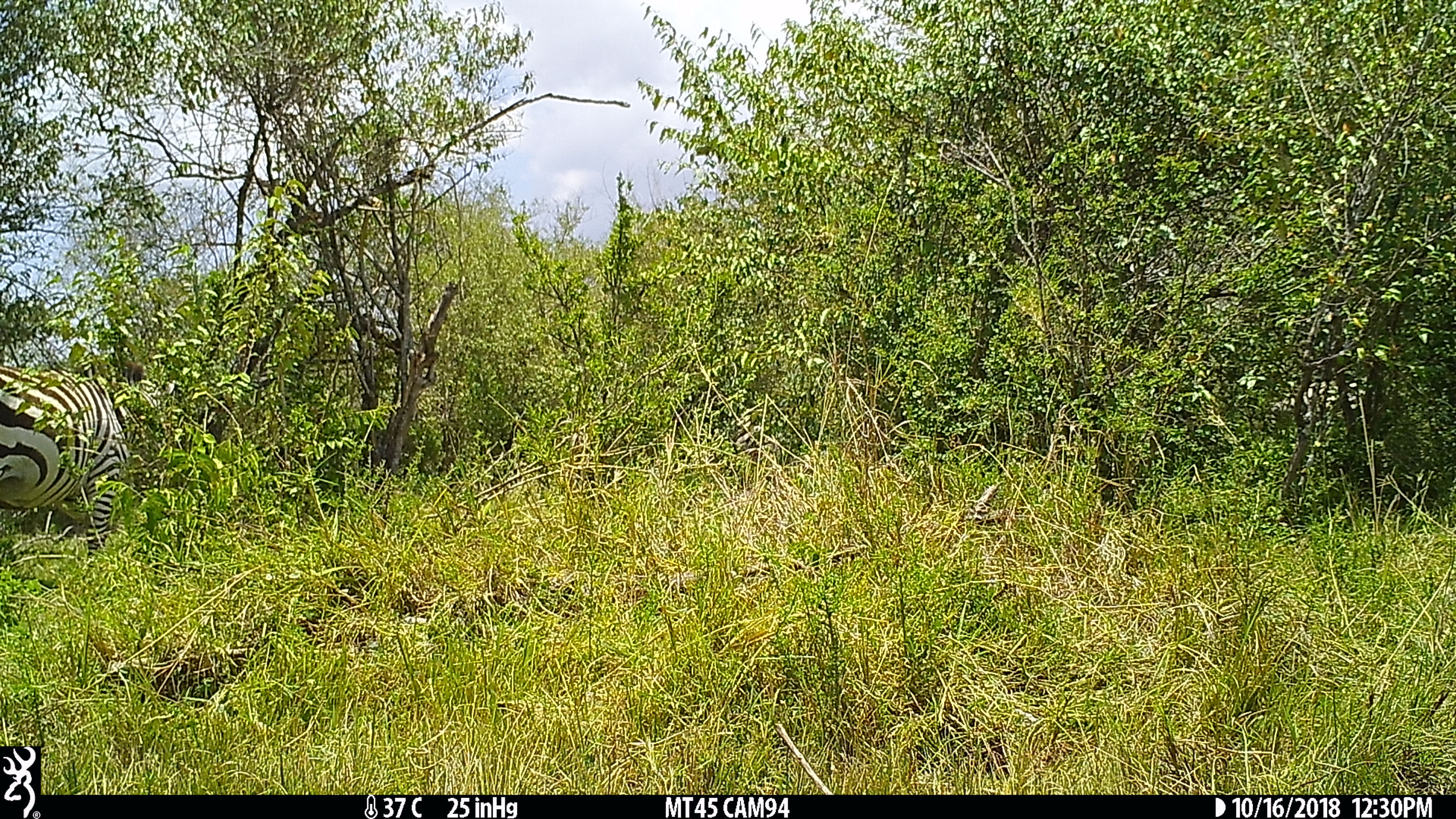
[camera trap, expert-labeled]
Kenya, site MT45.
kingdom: Animalia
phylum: Chordata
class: Mammalia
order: Perissodactyla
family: Equidae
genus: Equus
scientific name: Equus quagga burchellii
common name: burchell's zebra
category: zebra